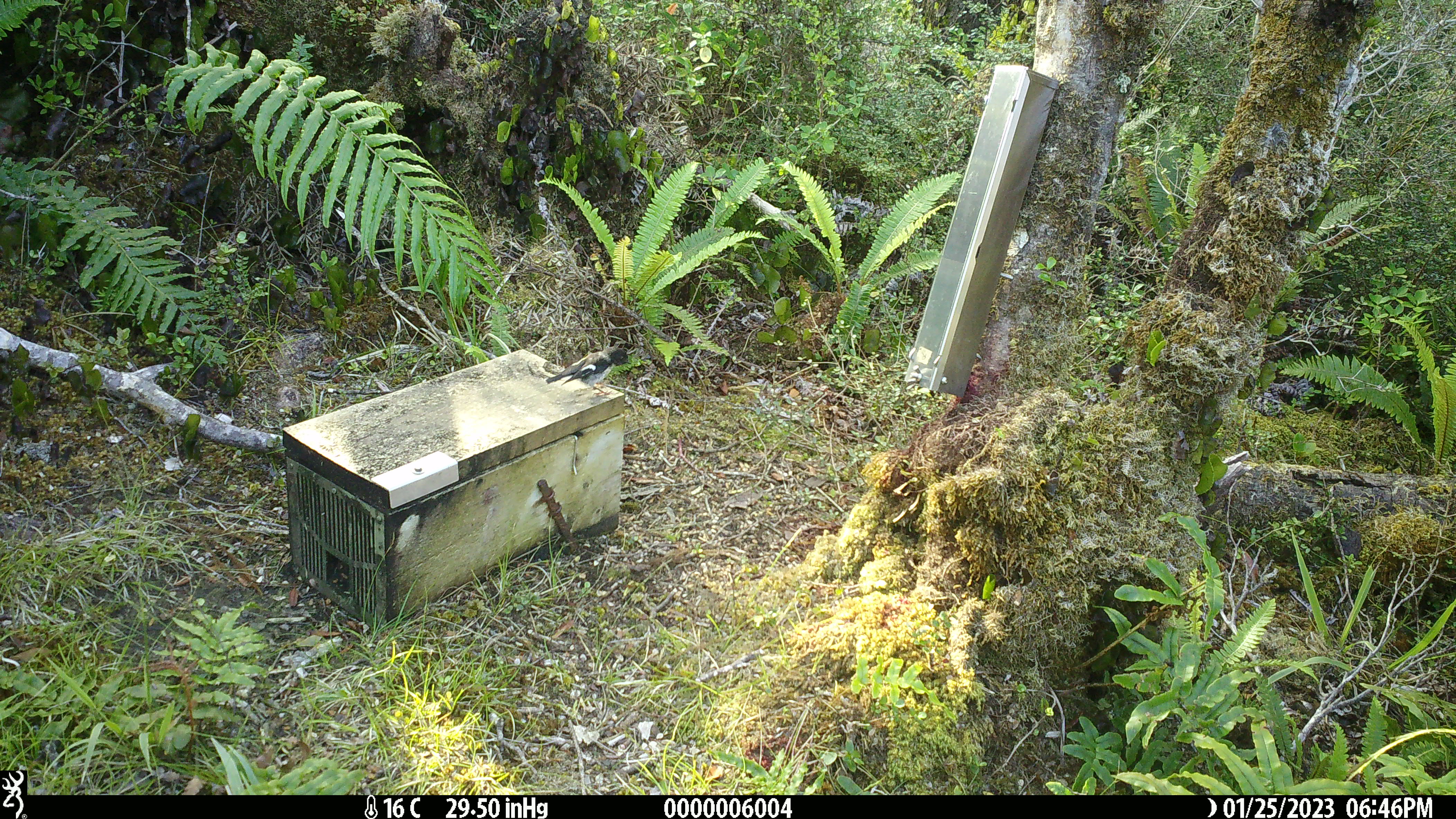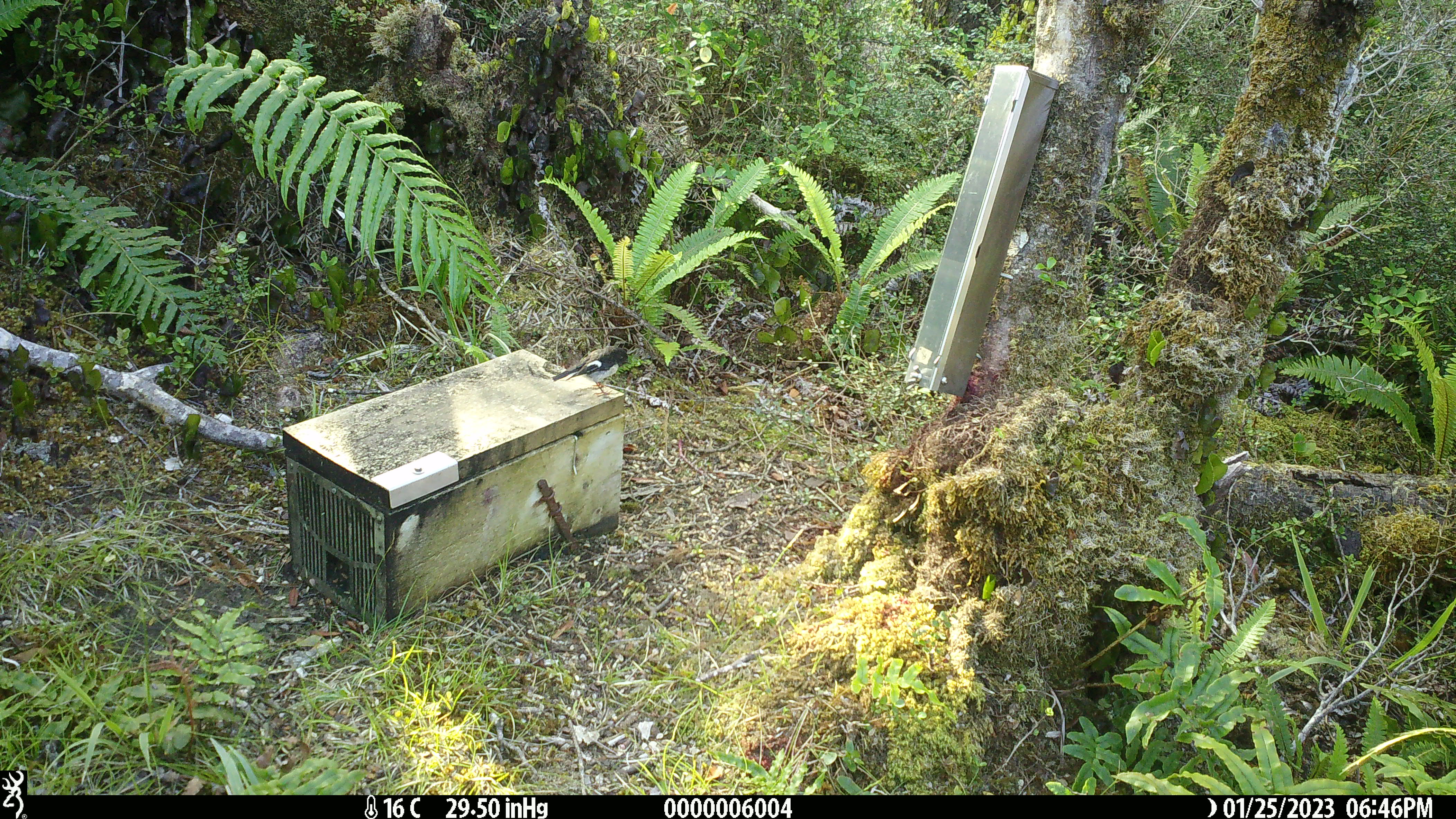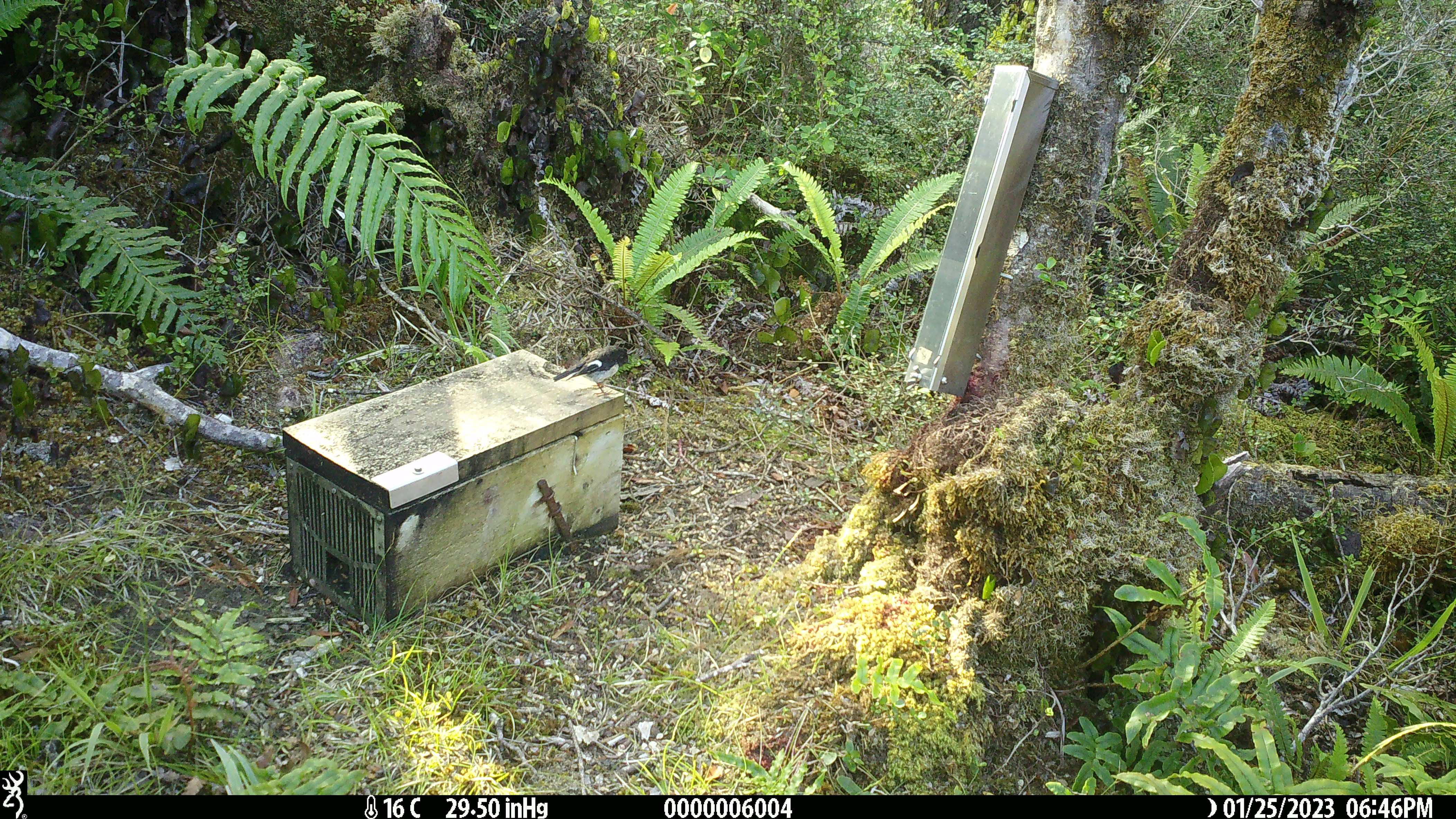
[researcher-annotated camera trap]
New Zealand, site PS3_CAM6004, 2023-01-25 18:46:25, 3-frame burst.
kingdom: Animalia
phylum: Chordata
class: Aves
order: Passeriformes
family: Petroicidae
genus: Petroica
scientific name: Petroica macrocephala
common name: tomtit